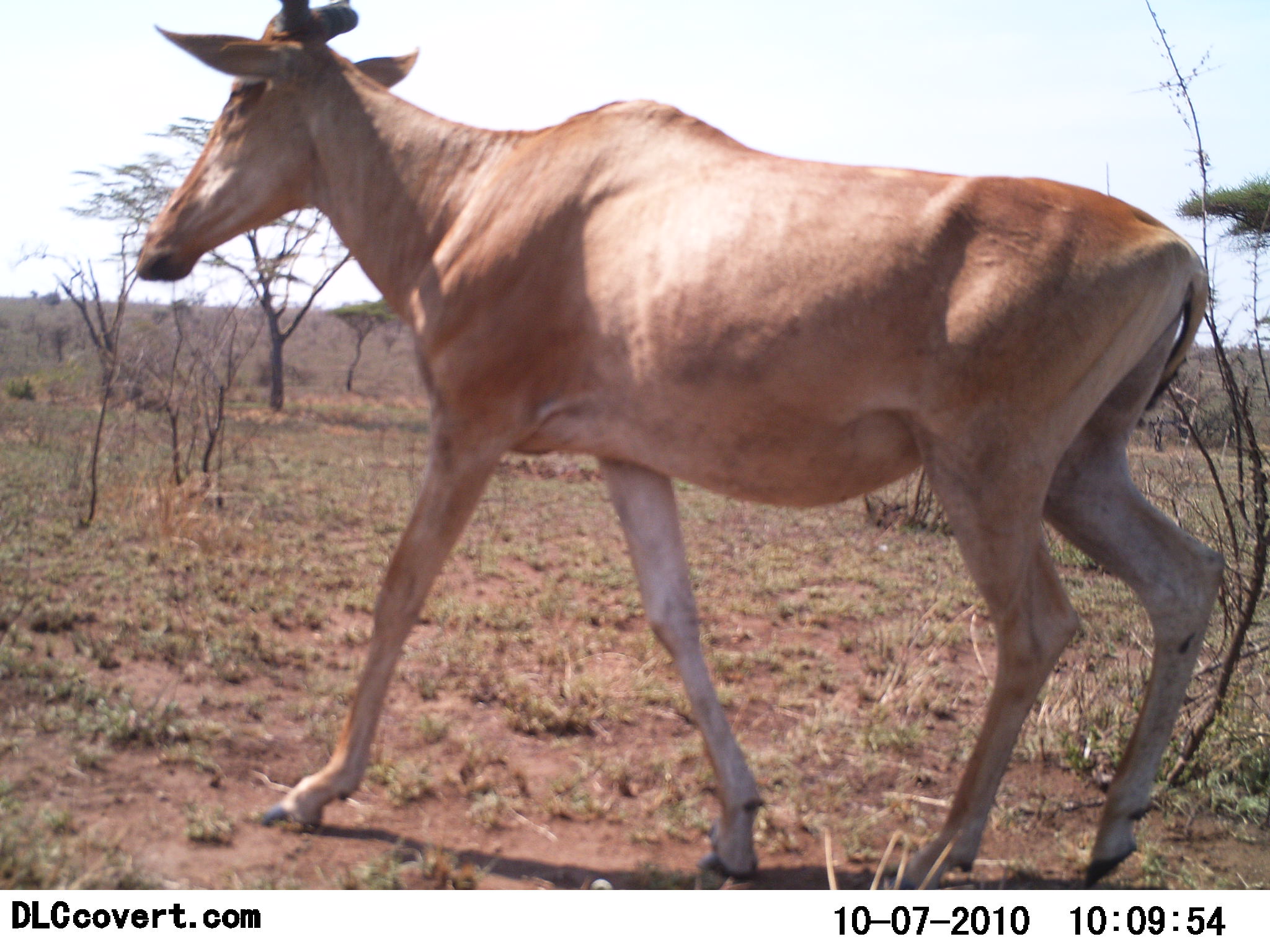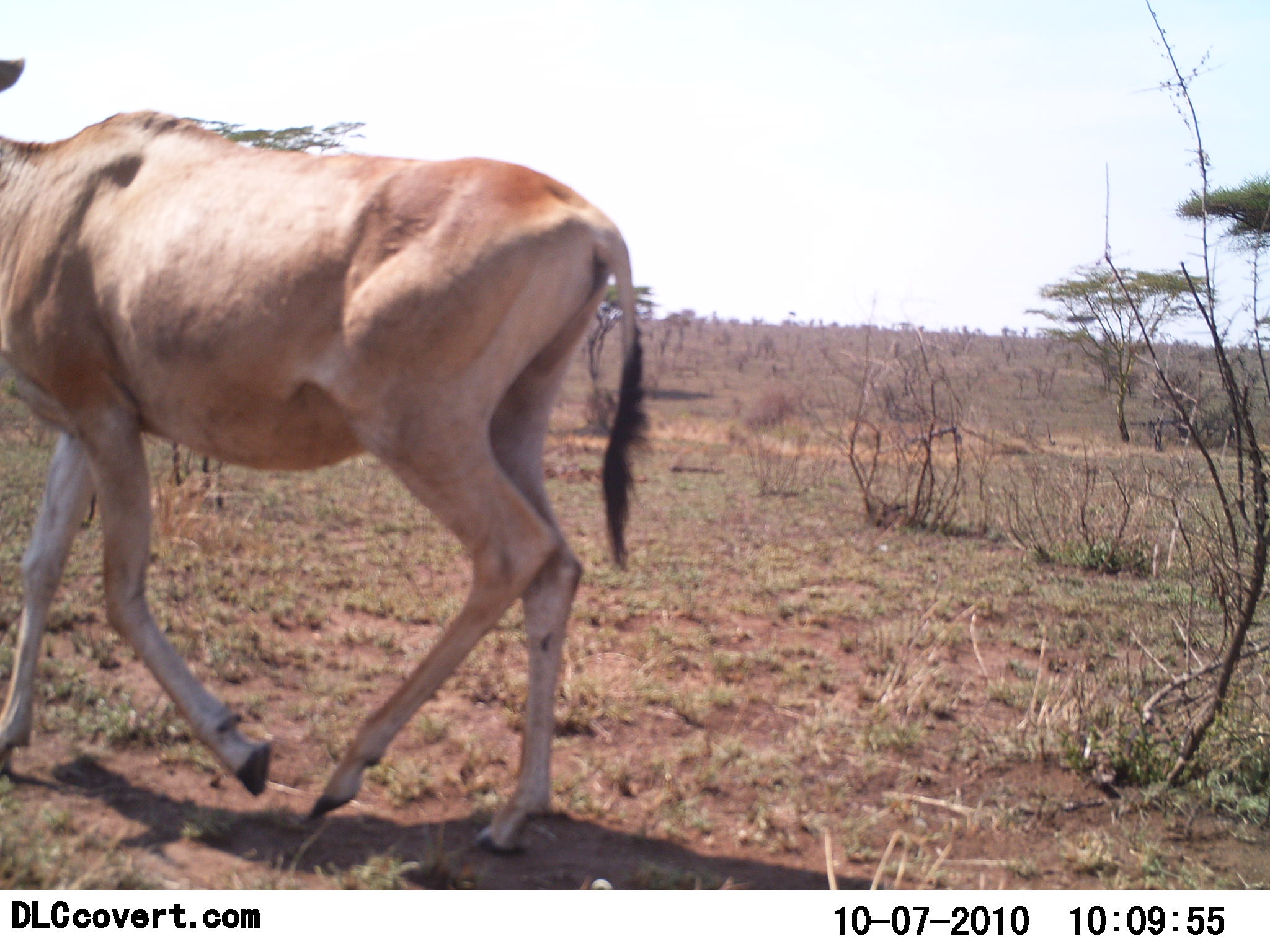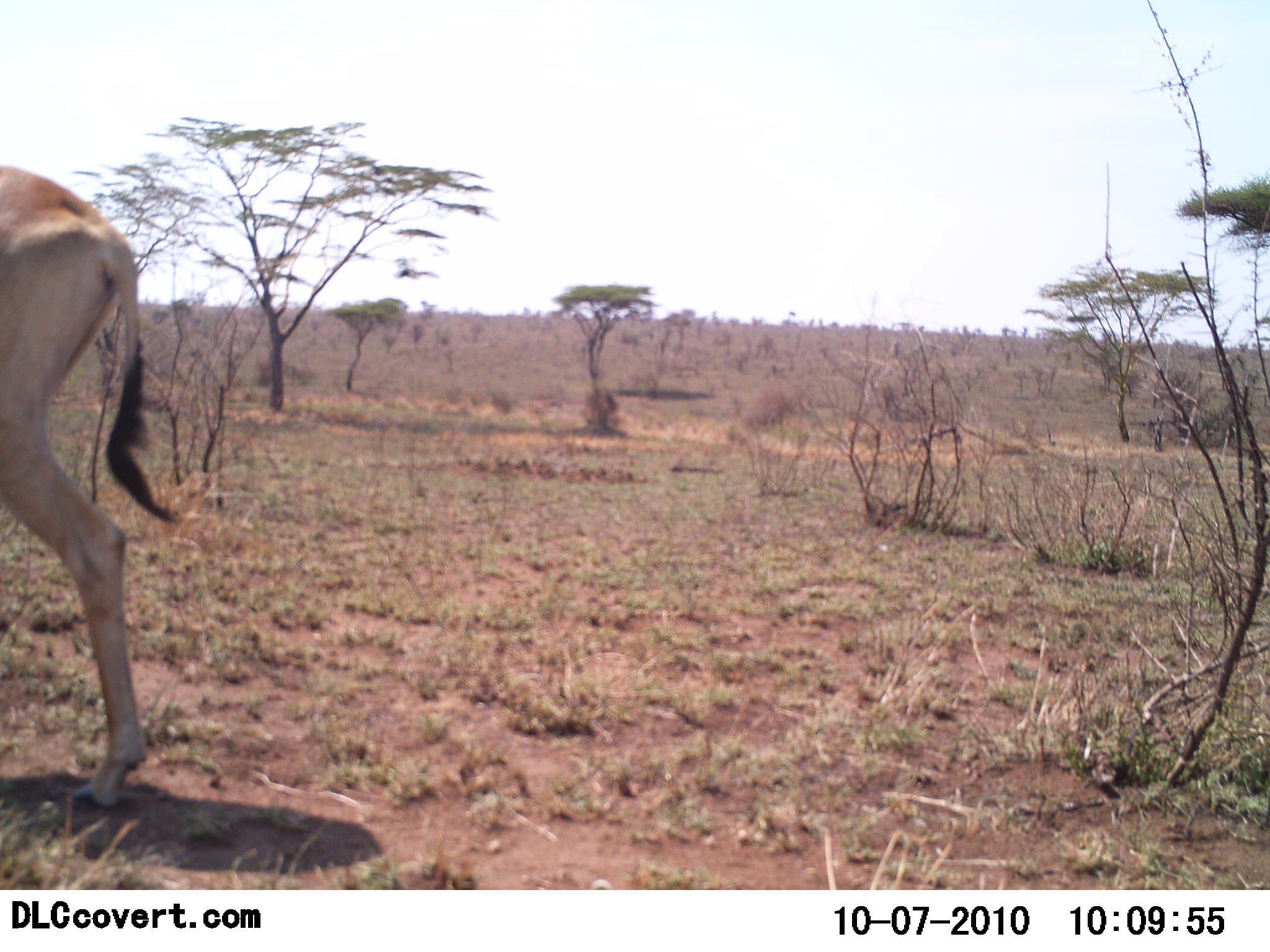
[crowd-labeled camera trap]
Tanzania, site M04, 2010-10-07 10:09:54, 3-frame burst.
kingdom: Animalia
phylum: Chordata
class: Mammalia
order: Artiodactyla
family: Bovidae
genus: Alcelaphus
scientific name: Alcelaphus buselaphus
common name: hartebeest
Hartebeest (Alcelaphus buselaphus), count 1. Behavior (volunteer vote fractions): standing 0%, resting 0%, moving 100%, interacting 0%. Young present (vote fraction): 0%. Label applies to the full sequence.